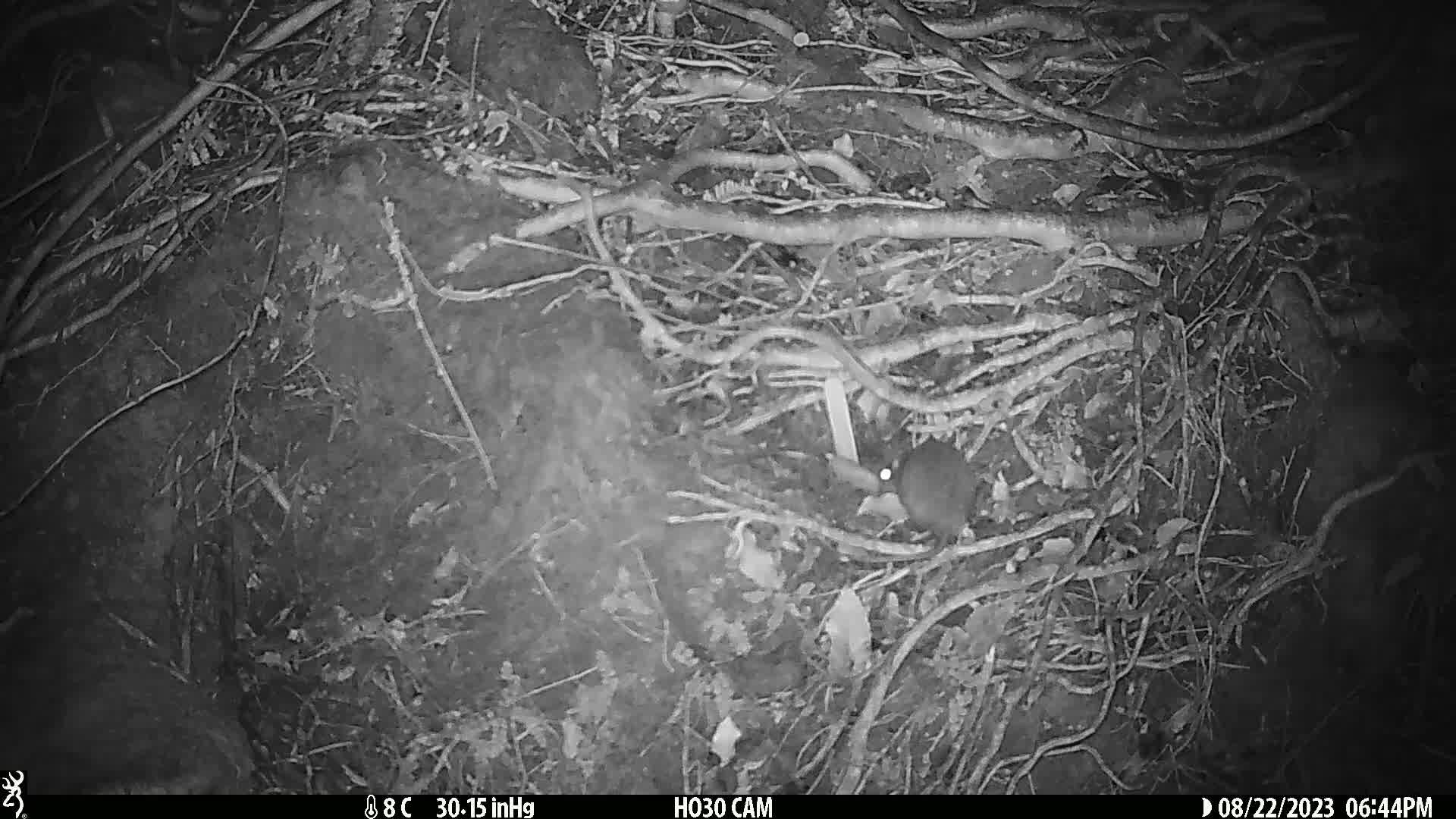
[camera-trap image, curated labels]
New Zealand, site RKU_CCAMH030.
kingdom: Animalia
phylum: Chordata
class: Mammalia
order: Rodentia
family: Muridae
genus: Rattus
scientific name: Rattus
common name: rat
Rat (Rattus).